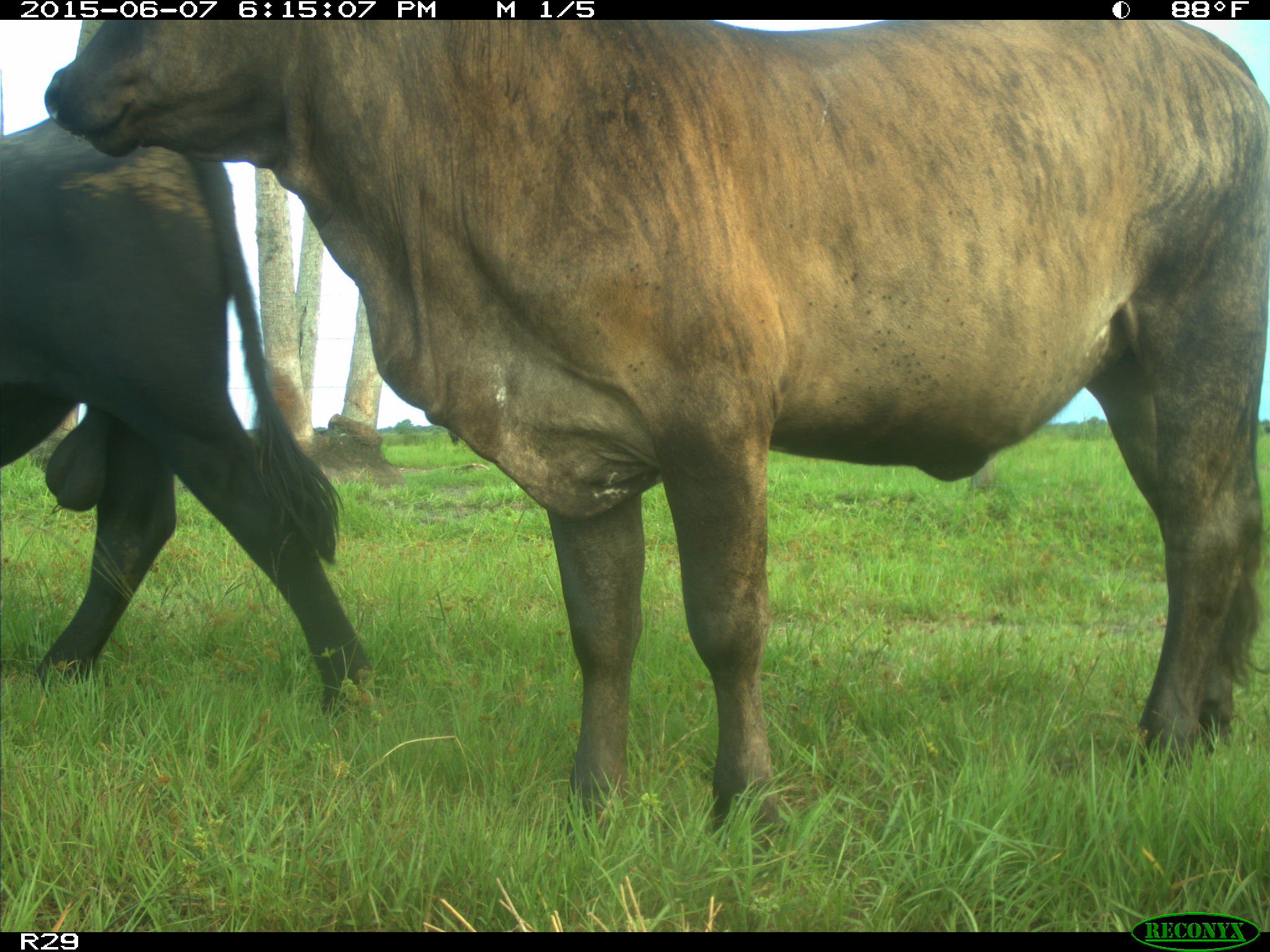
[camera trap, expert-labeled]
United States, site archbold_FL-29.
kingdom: Animalia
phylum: Chordata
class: Mammalia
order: Artiodactyla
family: Bovidae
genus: Bos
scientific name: Bos taurus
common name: domestic cow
Bos taurus (domestic cow).